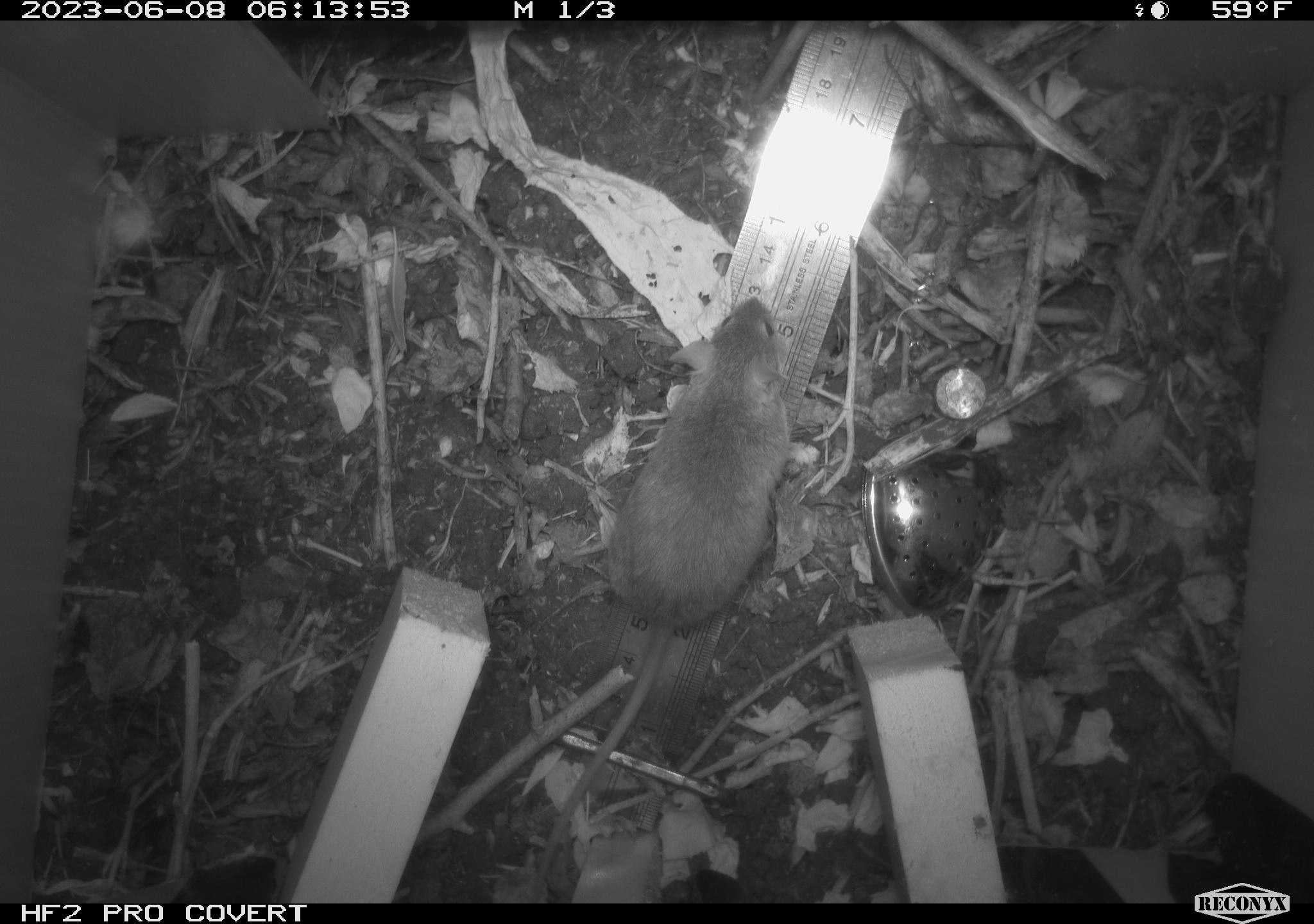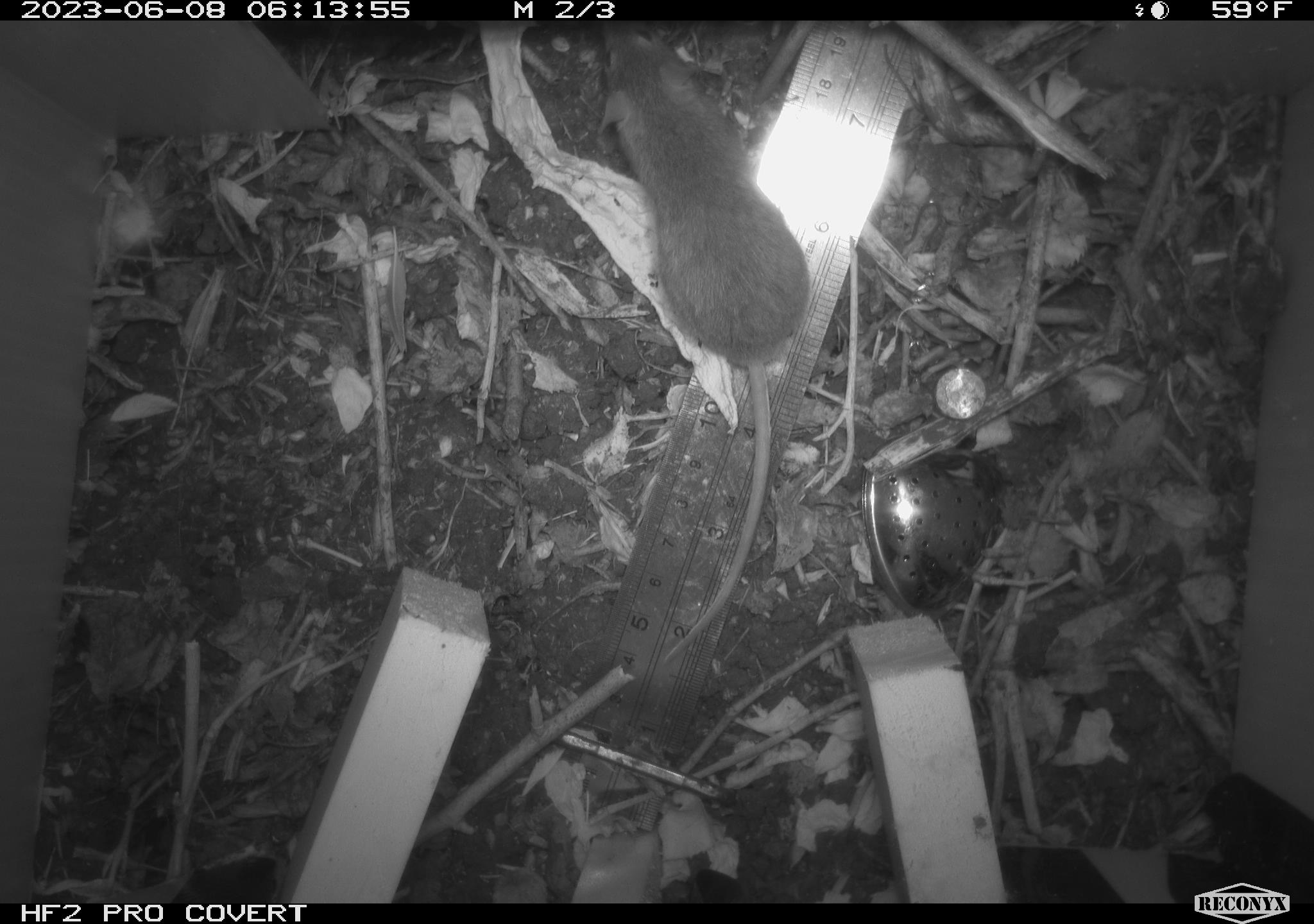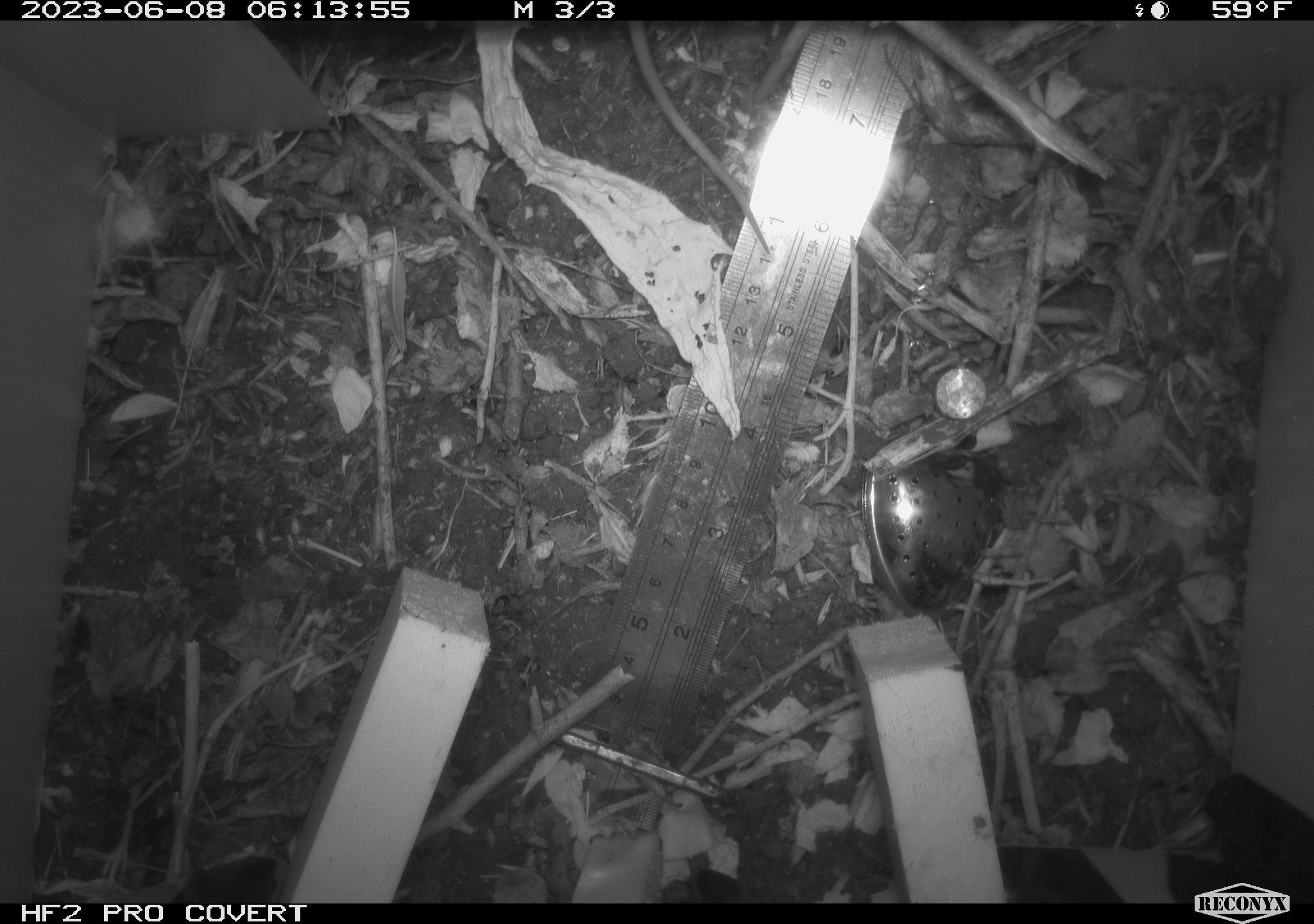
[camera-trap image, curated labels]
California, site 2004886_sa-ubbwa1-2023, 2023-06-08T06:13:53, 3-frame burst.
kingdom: Animalia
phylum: Chordata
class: Mammalia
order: Rodentia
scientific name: Rodentia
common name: rodent